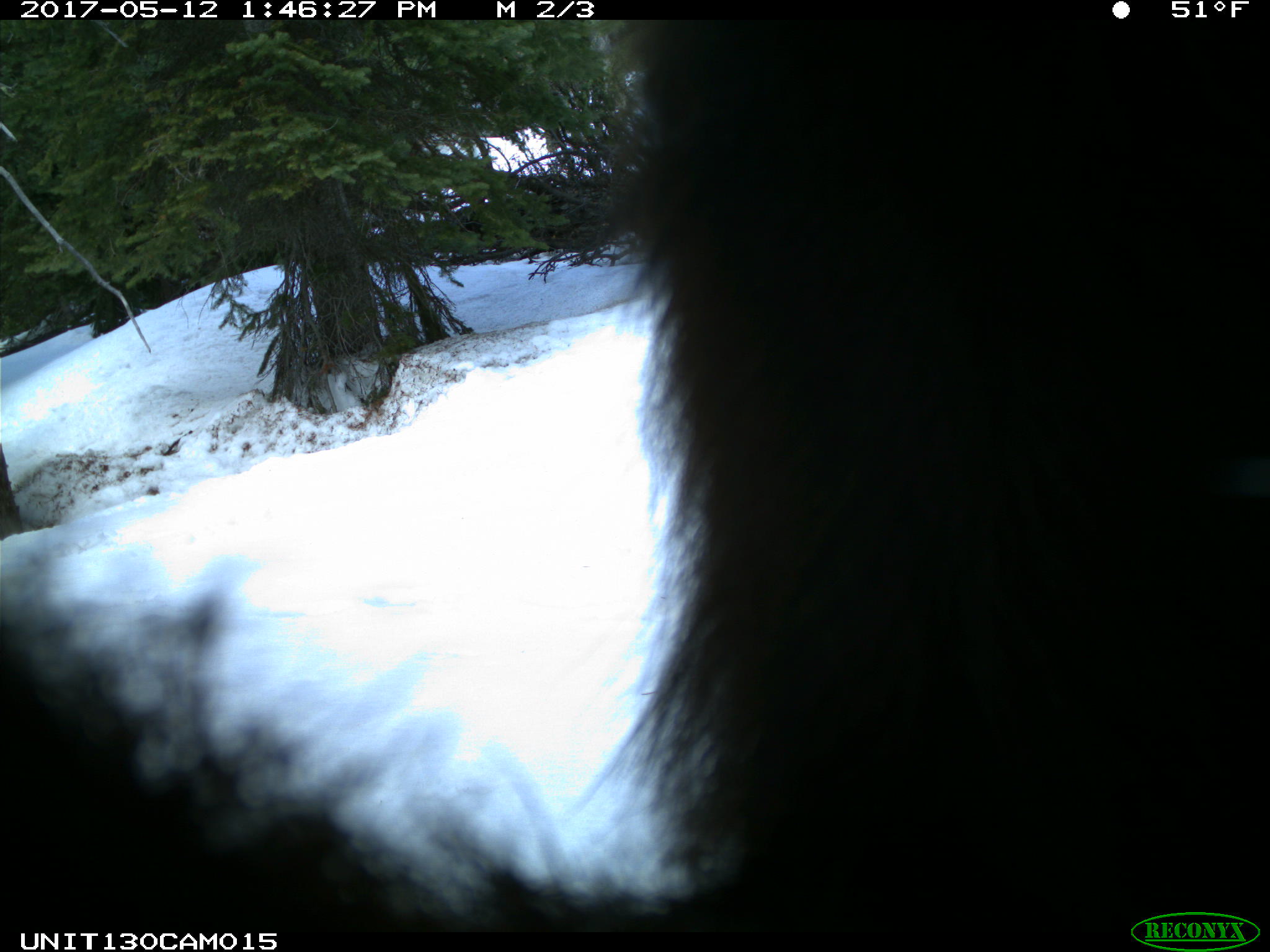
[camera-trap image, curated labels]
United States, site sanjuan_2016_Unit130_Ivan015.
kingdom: Animalia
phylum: Chordata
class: Mammalia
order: Carnivora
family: Ursidae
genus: Ursus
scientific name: Ursus americanus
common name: american black bear